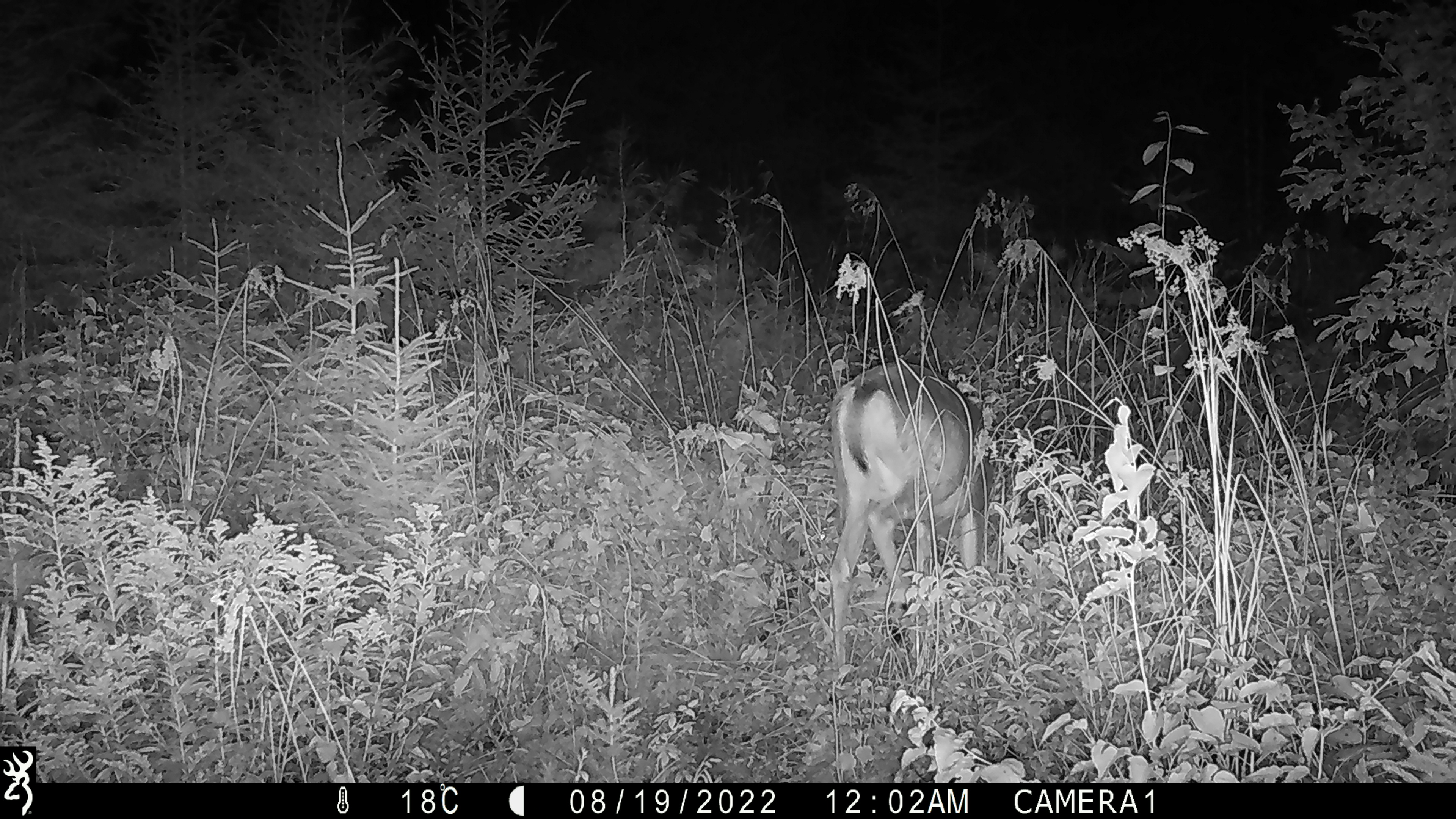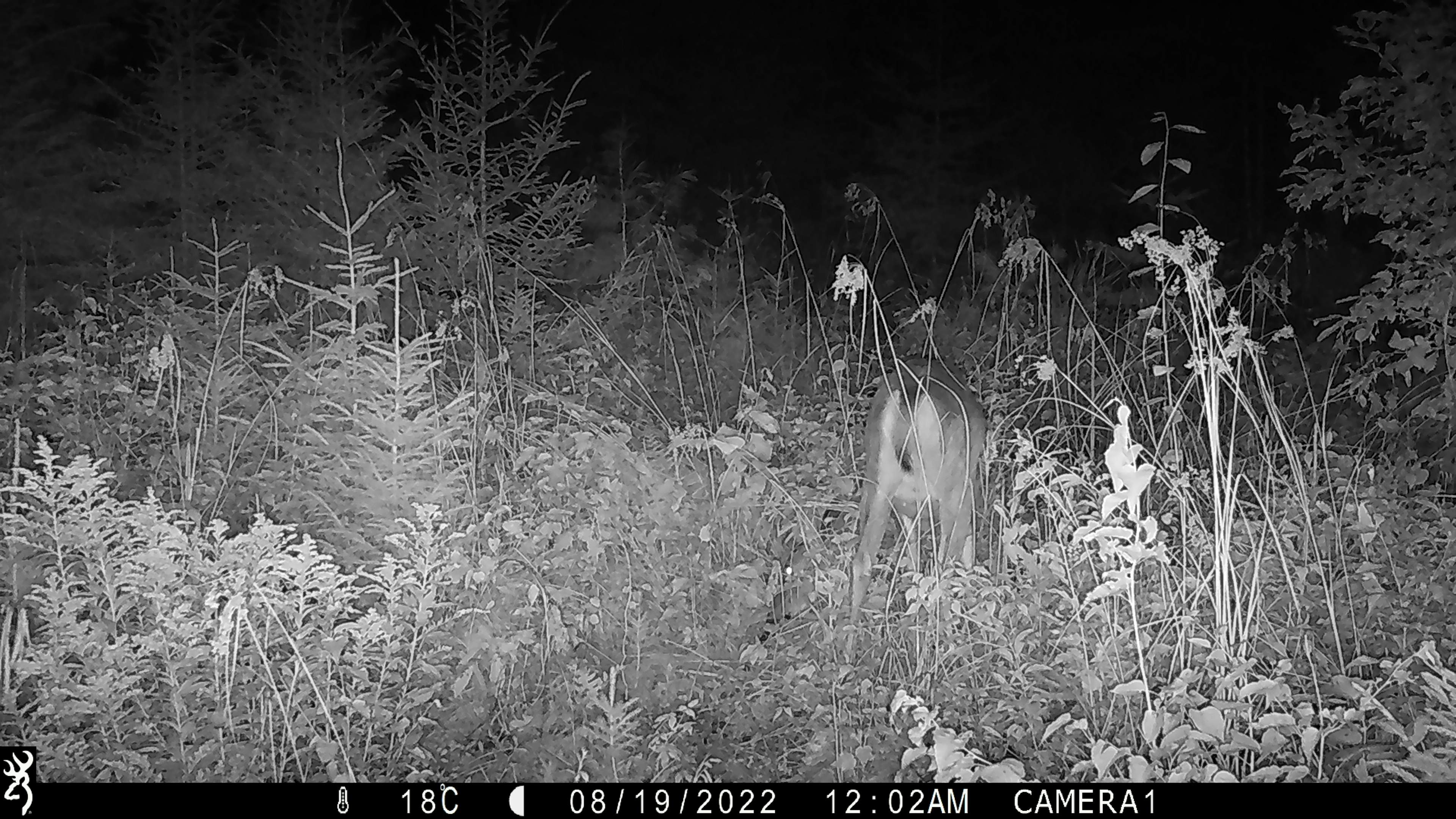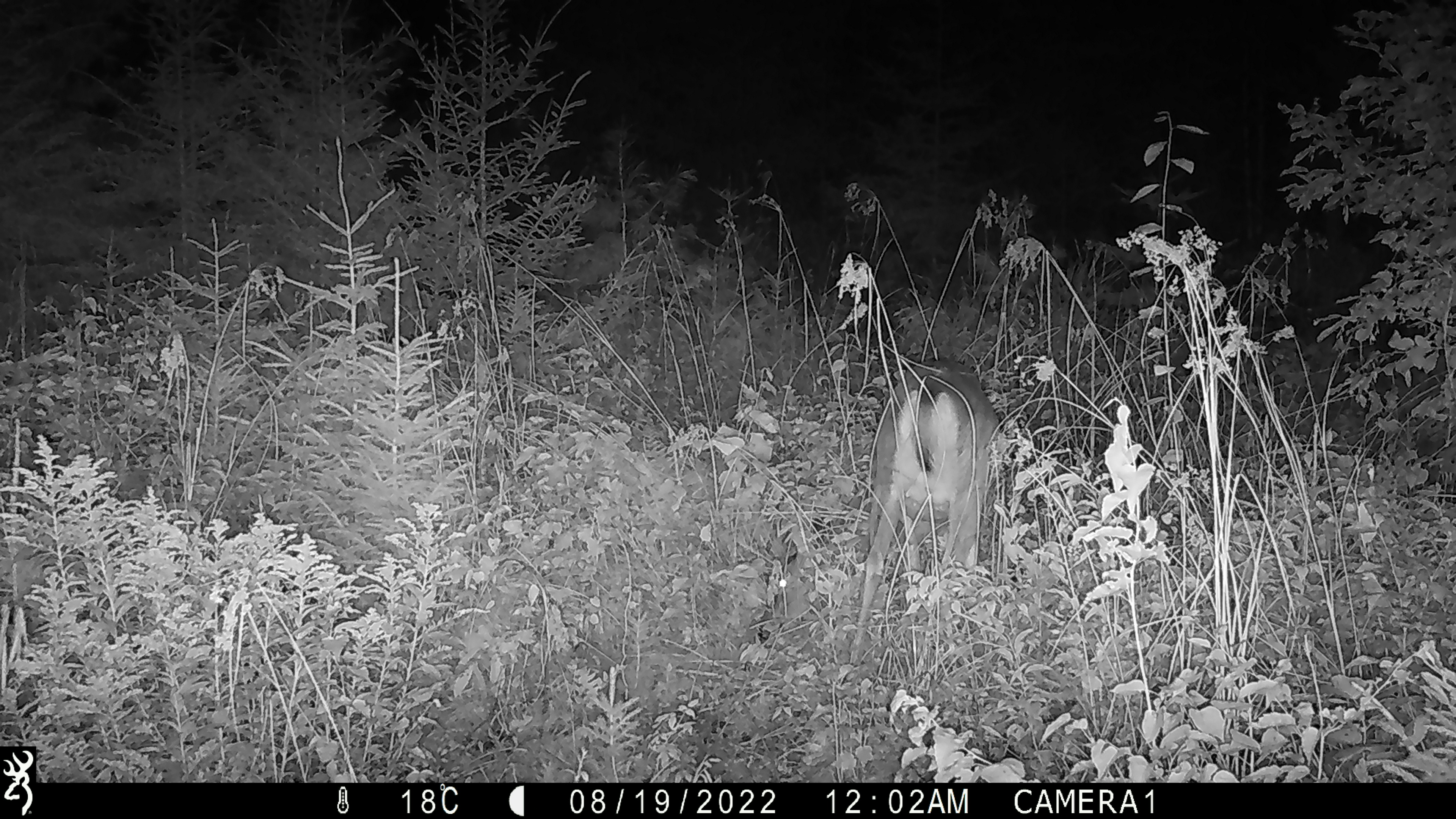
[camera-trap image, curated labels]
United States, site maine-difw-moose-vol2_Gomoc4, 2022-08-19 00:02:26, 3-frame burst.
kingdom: Animalia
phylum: Chordata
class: Mammalia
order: Artiodactyla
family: Cervidae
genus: Odocoileus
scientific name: Odocoileus virginianus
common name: white-tailed deer